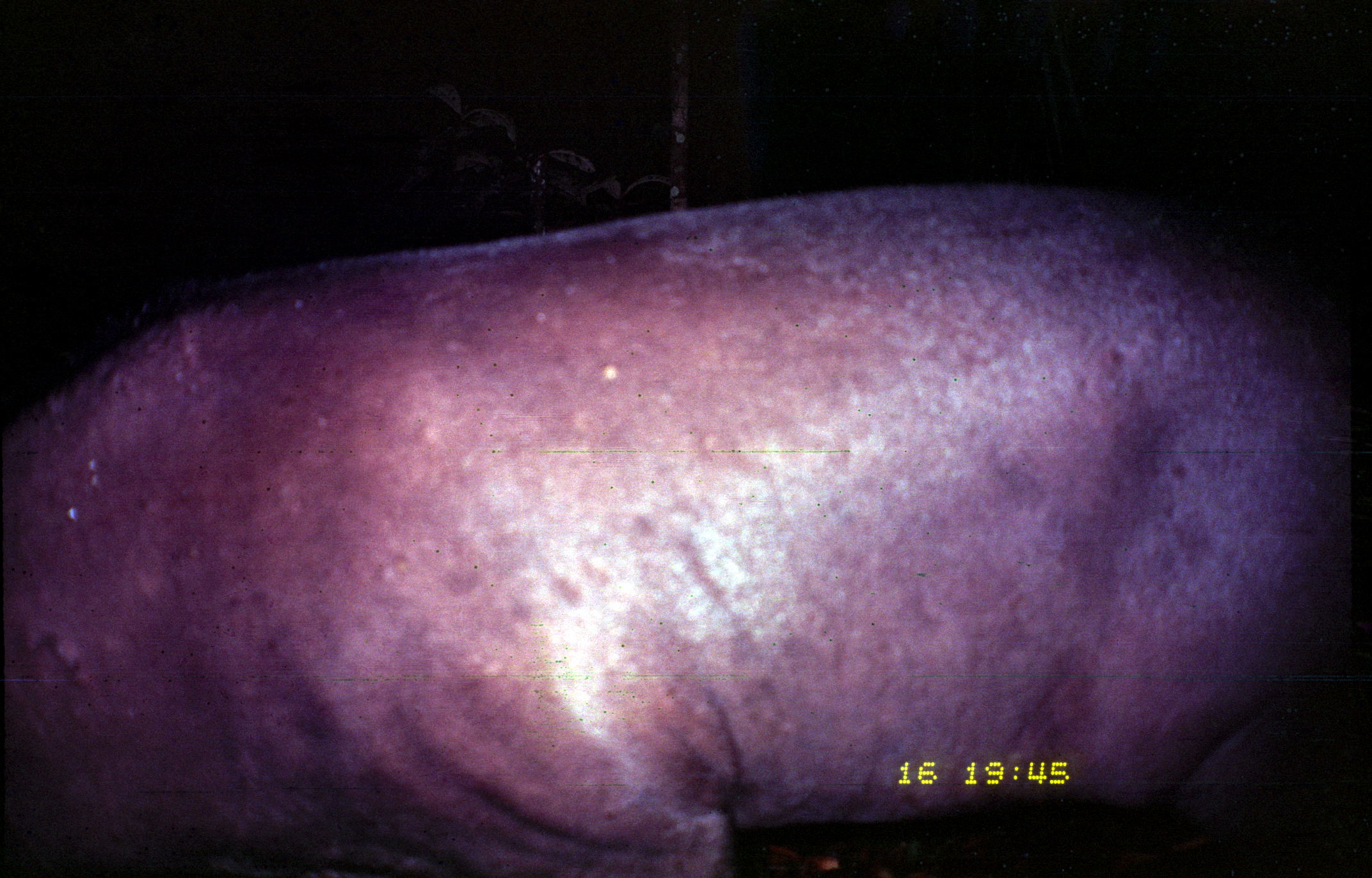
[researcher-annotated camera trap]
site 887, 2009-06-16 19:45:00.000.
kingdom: Animalia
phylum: Chordata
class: Mammalia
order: Perissodactyla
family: Tapiridae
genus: Tapirus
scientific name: Tapirus terrestris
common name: south american tapir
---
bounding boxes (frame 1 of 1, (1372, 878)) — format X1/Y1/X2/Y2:
tapirus terrestris: 0/179/1351/878